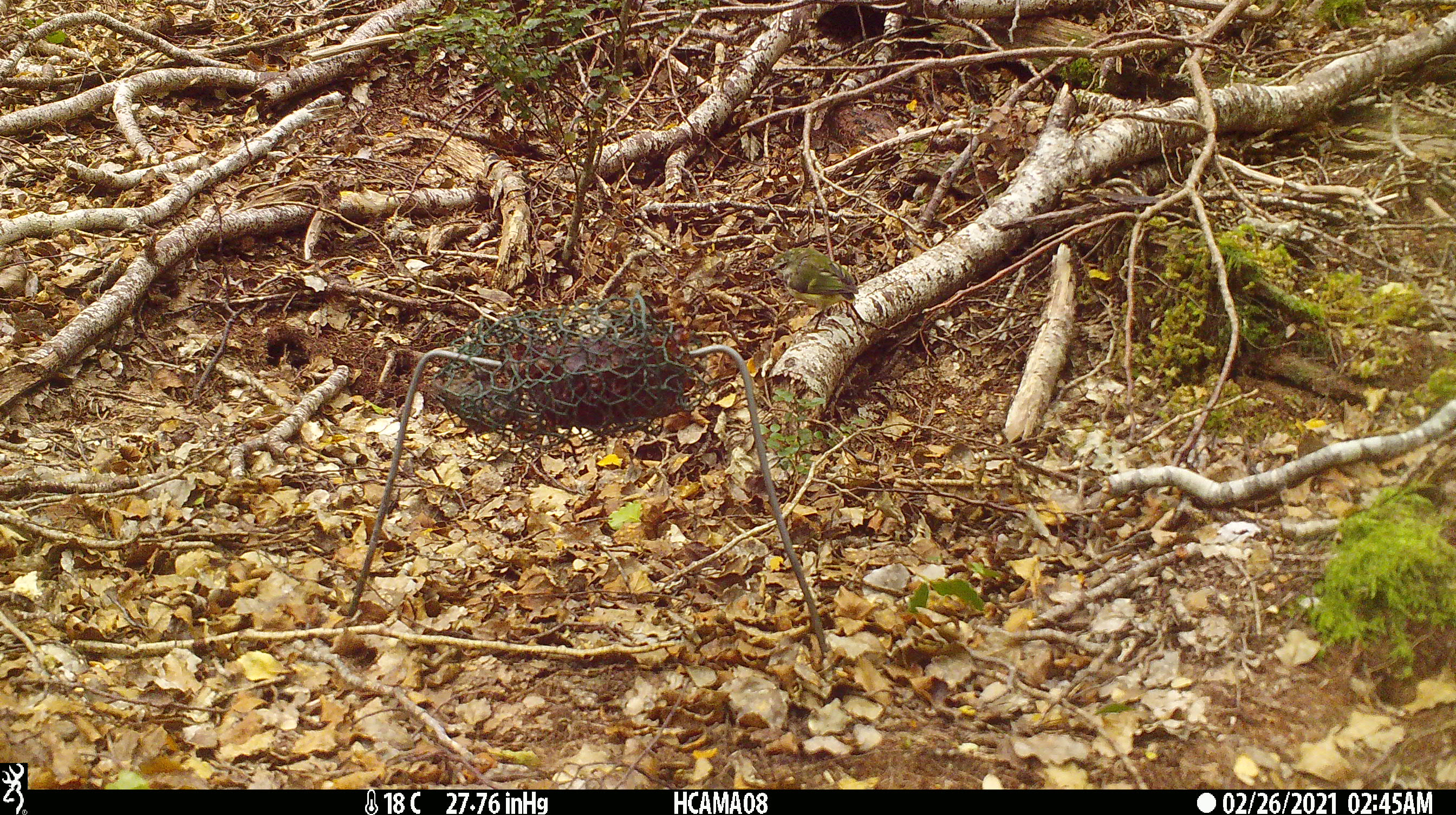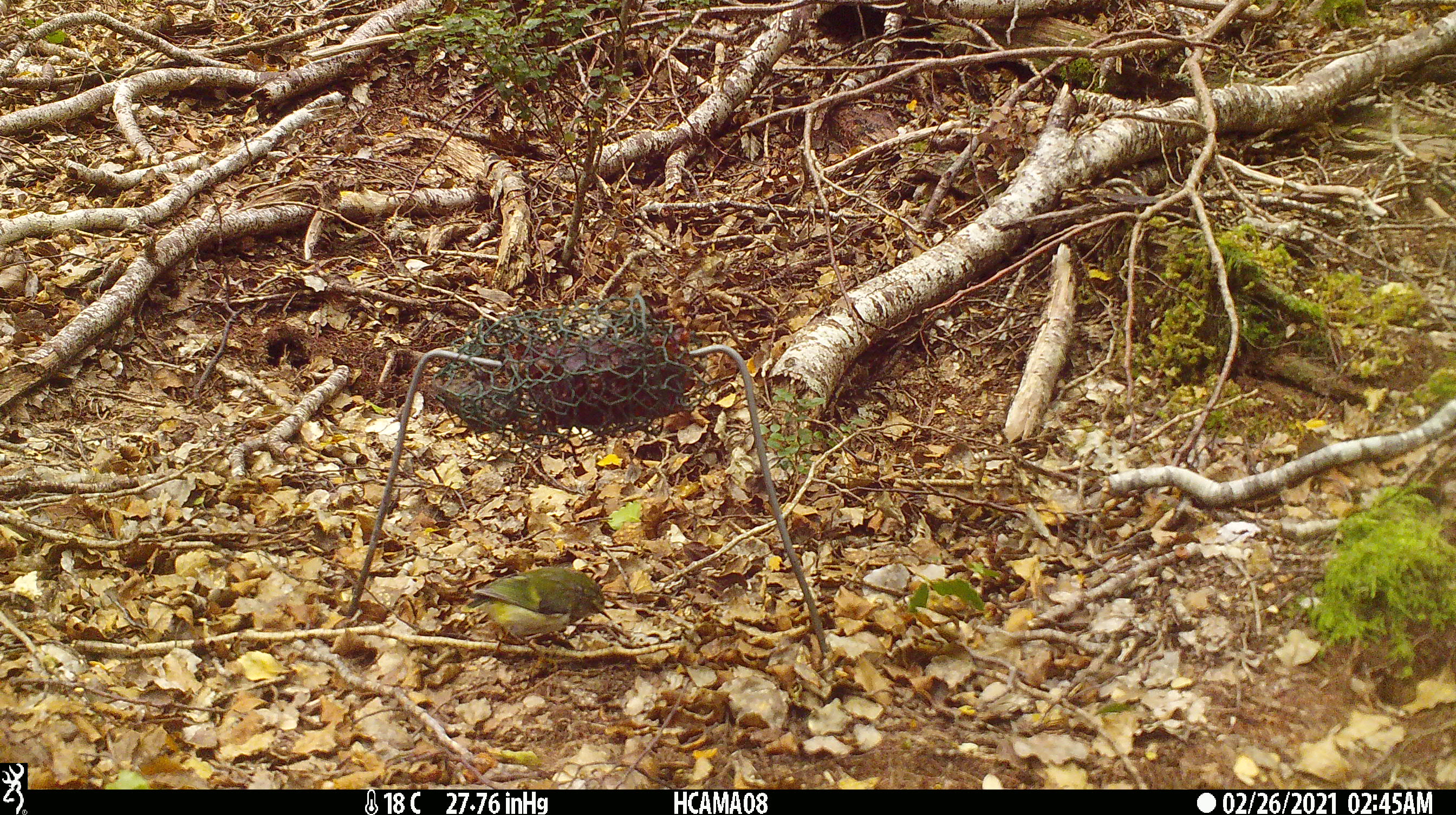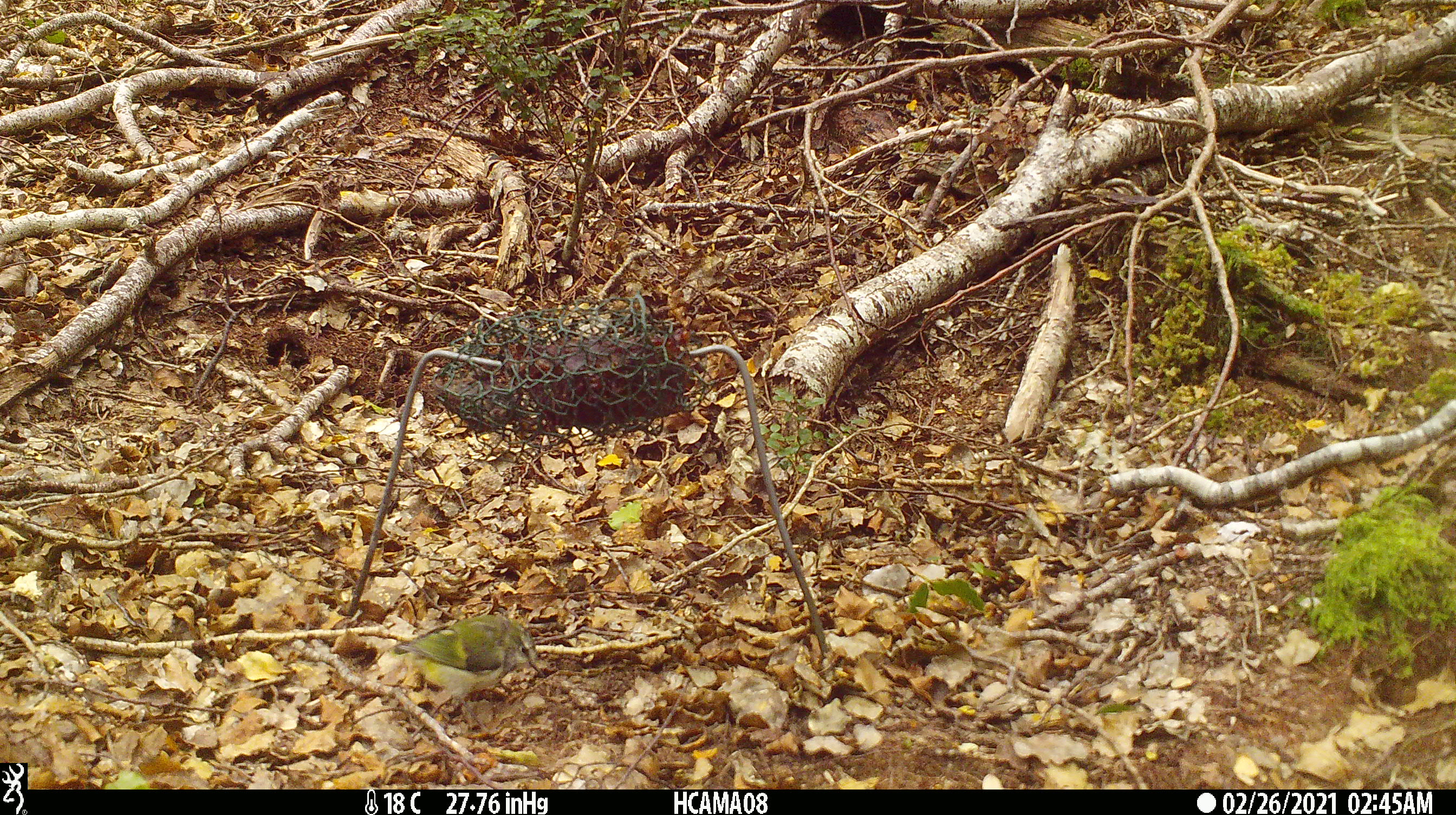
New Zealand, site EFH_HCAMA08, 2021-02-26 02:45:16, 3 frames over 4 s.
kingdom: Animalia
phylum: Chordata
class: Aves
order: Passeriformes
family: Acanthisittidae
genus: Acanthisitta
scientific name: Acanthisitta chloris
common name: rifleman